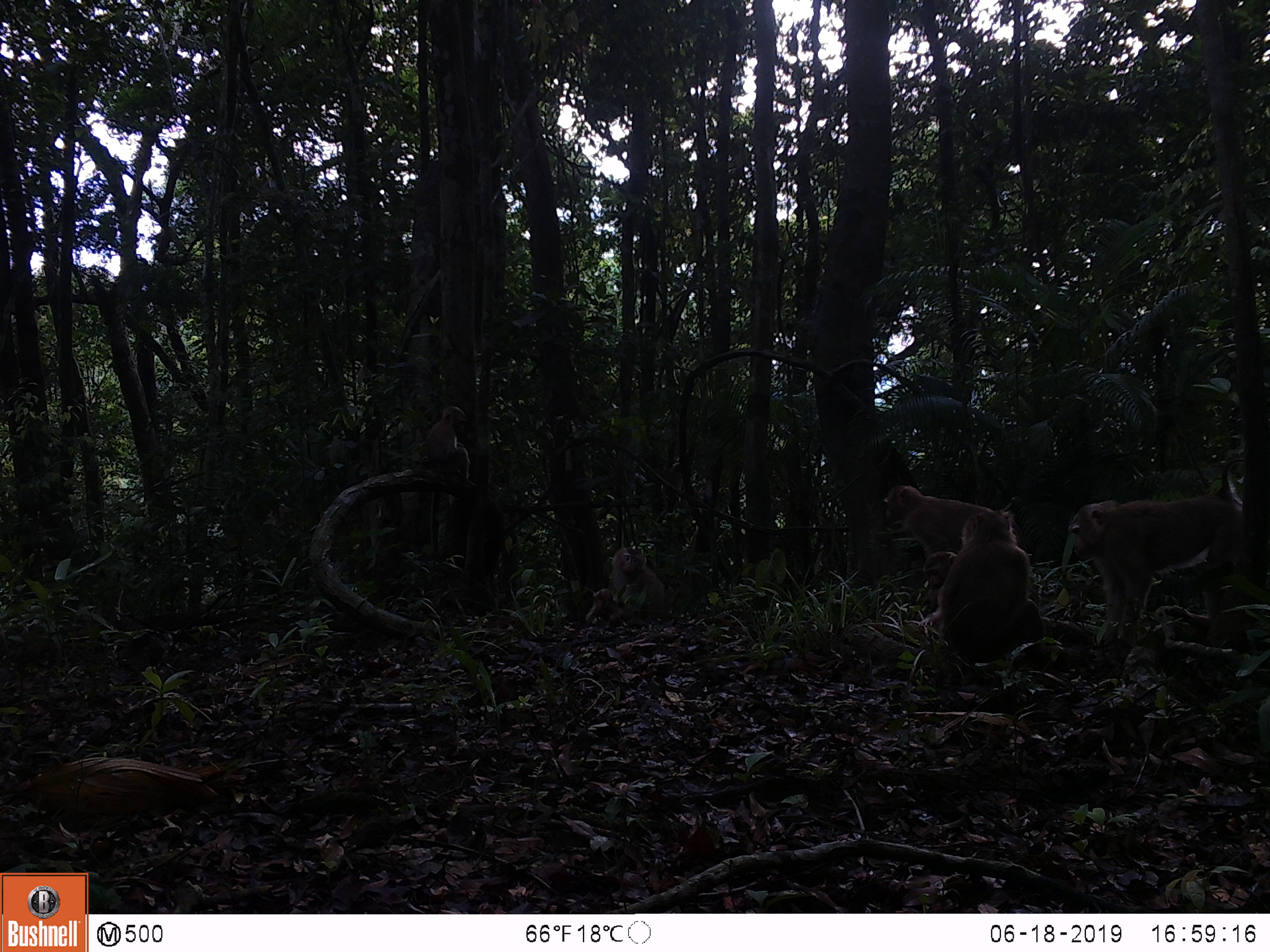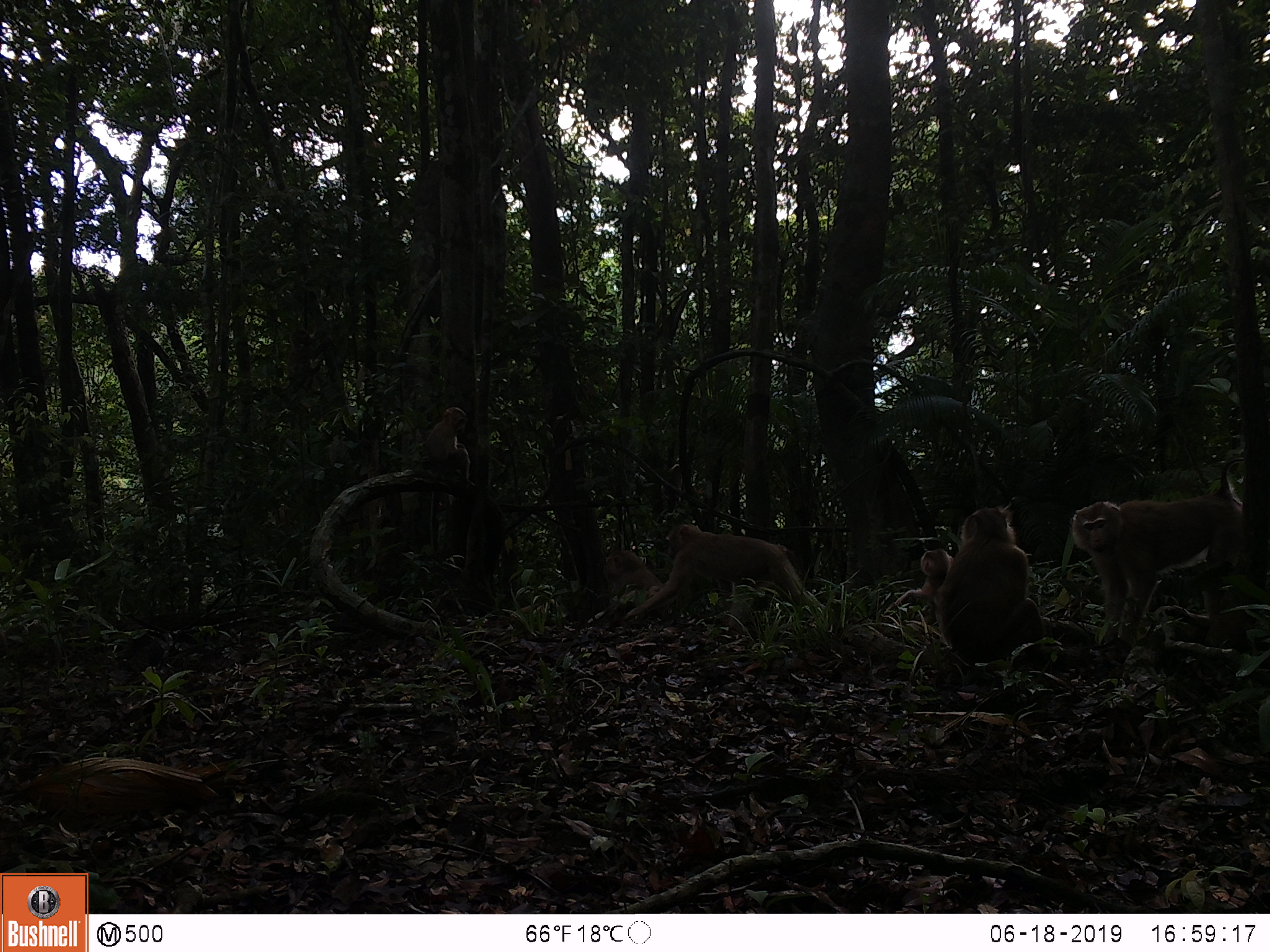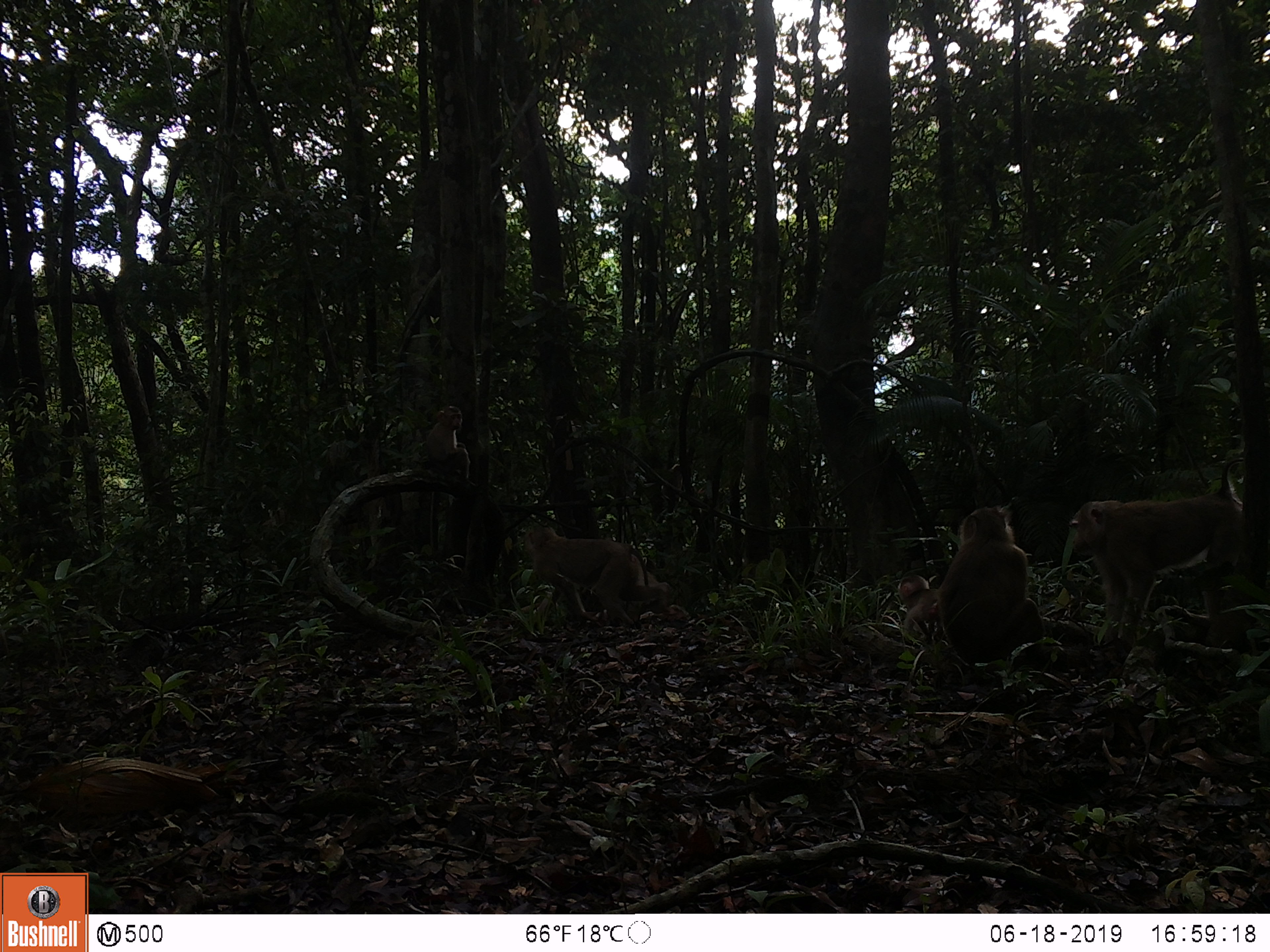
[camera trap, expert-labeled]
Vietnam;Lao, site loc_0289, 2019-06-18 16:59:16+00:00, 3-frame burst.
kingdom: Animalia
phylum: Chordata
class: Mammalia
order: Primates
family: Cercopithecidae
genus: Macaca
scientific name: Macaca nemestrina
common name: pig-tailed macaque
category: pig tailed macaque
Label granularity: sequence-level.